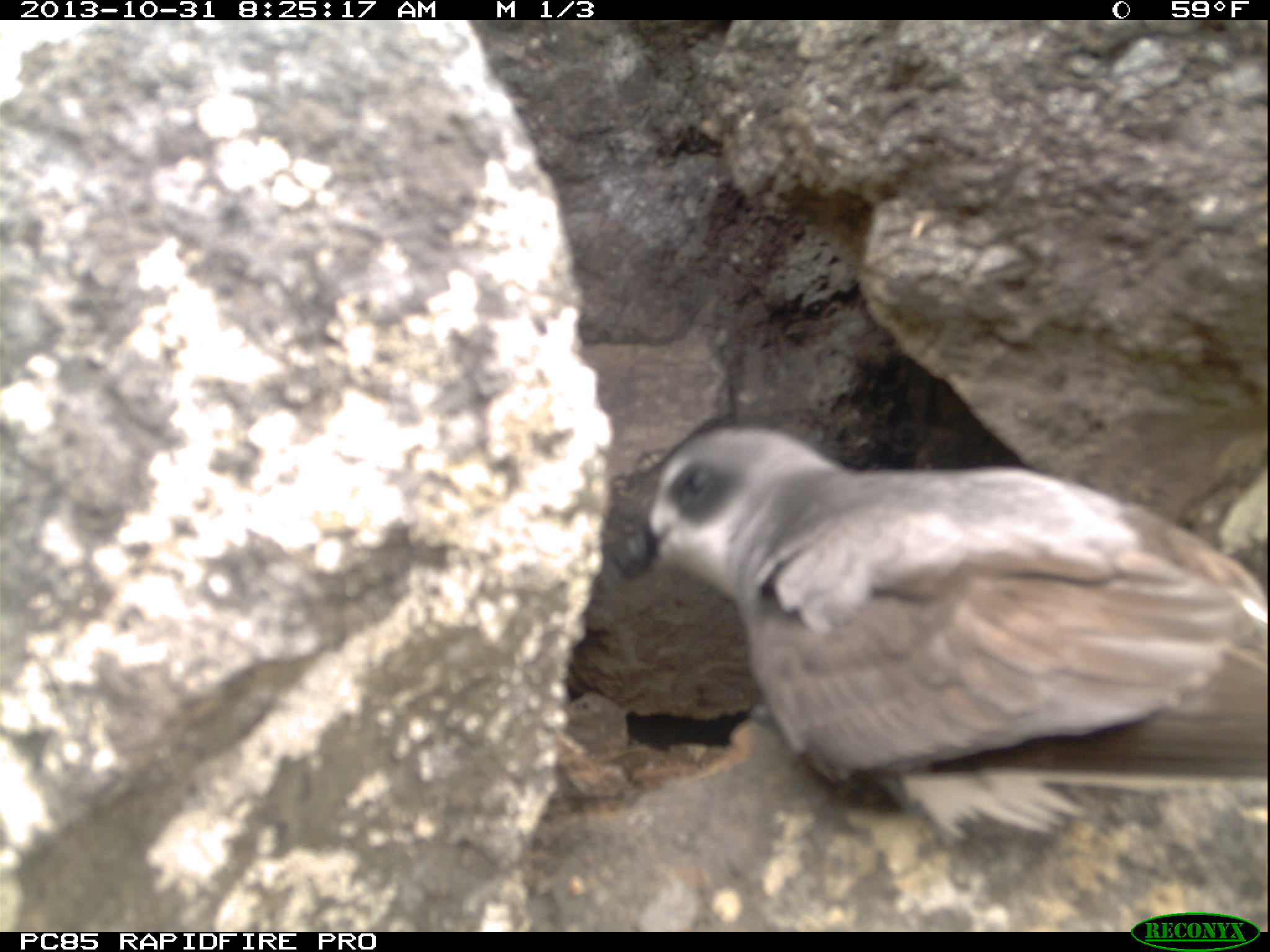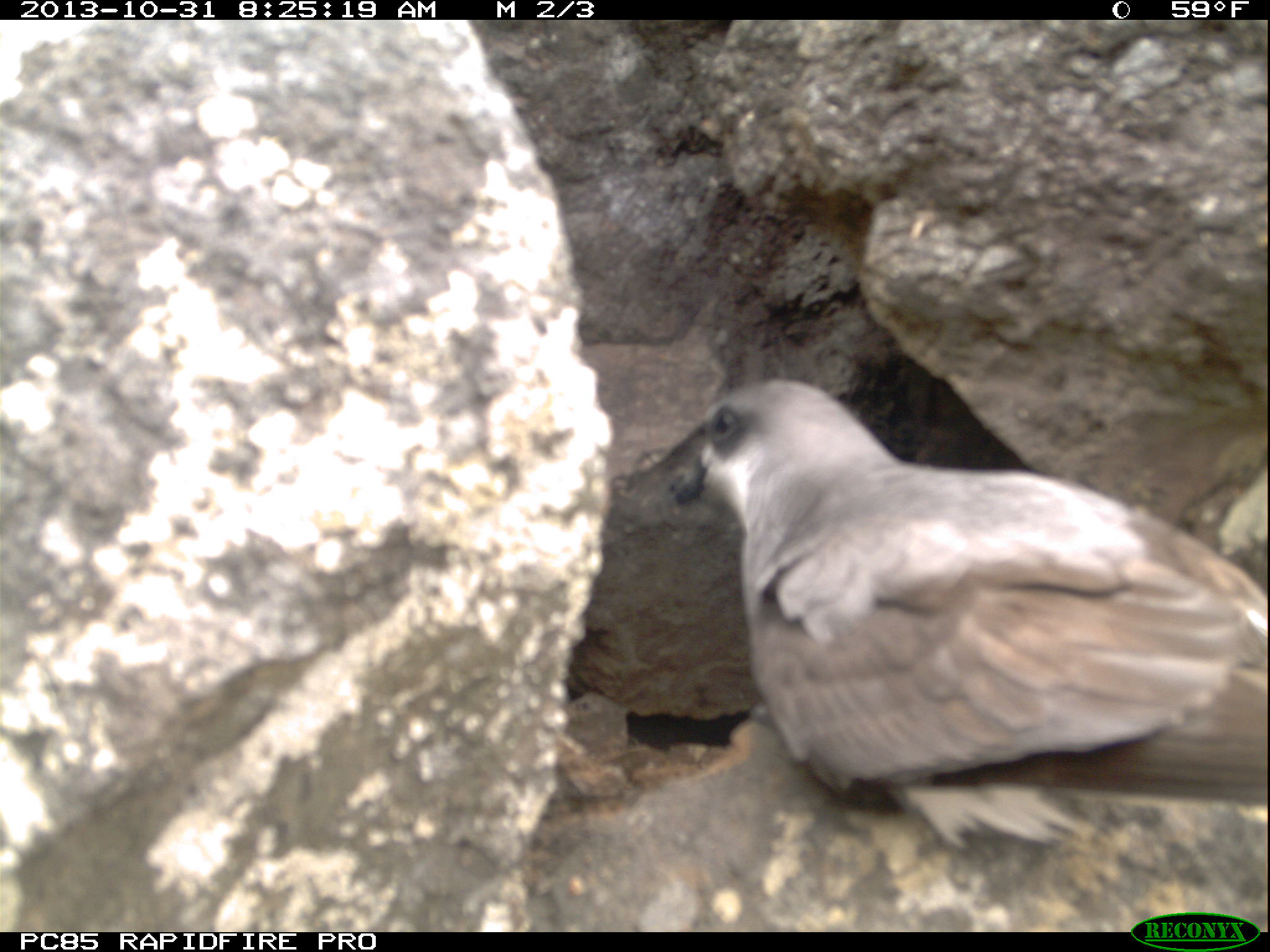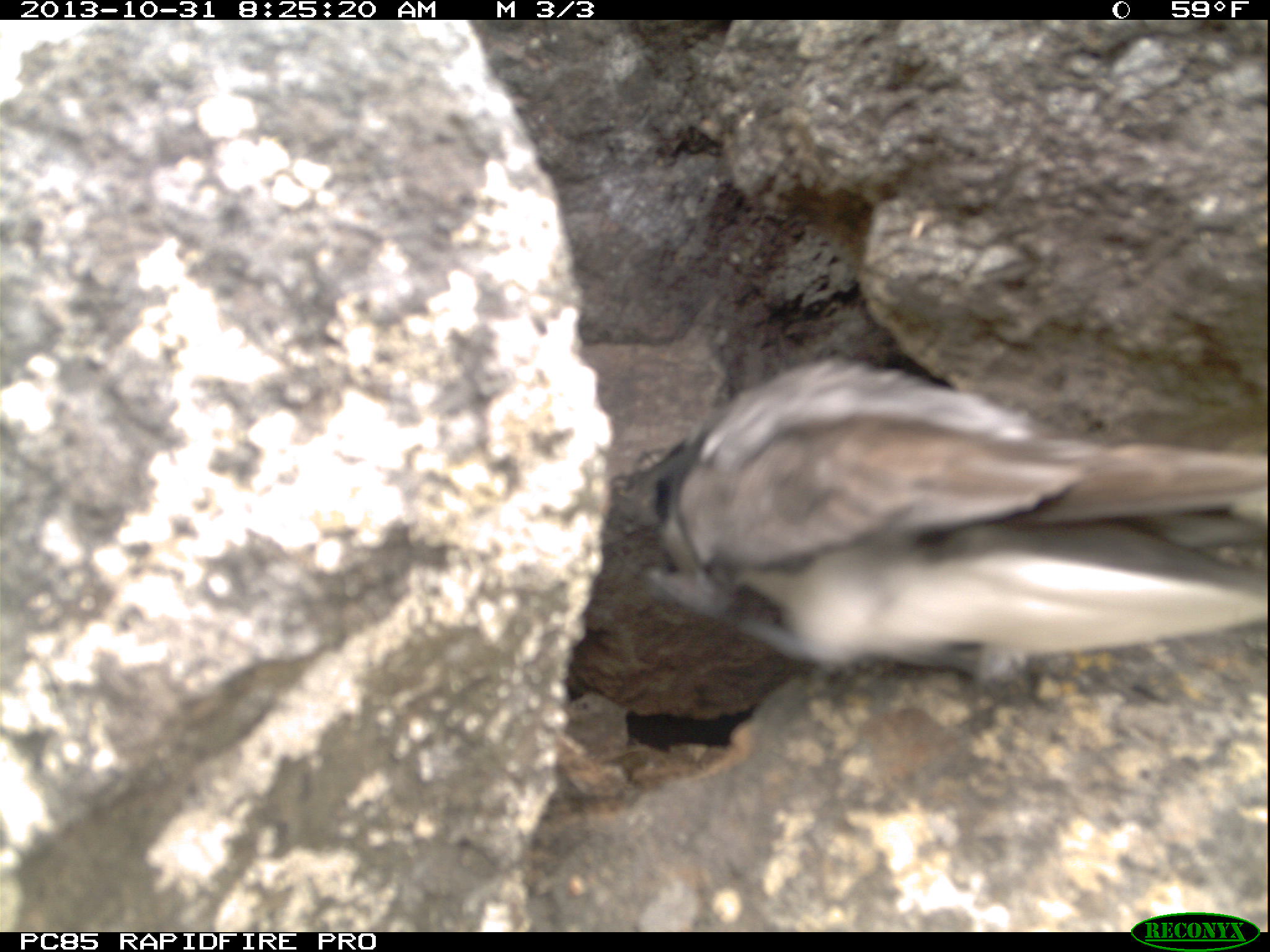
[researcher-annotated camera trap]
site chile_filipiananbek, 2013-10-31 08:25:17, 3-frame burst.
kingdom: Animalia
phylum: Chordata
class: Aves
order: Procellariiformes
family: Procellariidae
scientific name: Procellariidae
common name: petrel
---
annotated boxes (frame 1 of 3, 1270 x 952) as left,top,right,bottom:
petrel: 629,410,1264,845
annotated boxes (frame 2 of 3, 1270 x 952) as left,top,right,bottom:
petrel: 543,376,1270,929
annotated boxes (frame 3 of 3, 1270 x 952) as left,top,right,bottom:
petrel: 641,347,1260,704